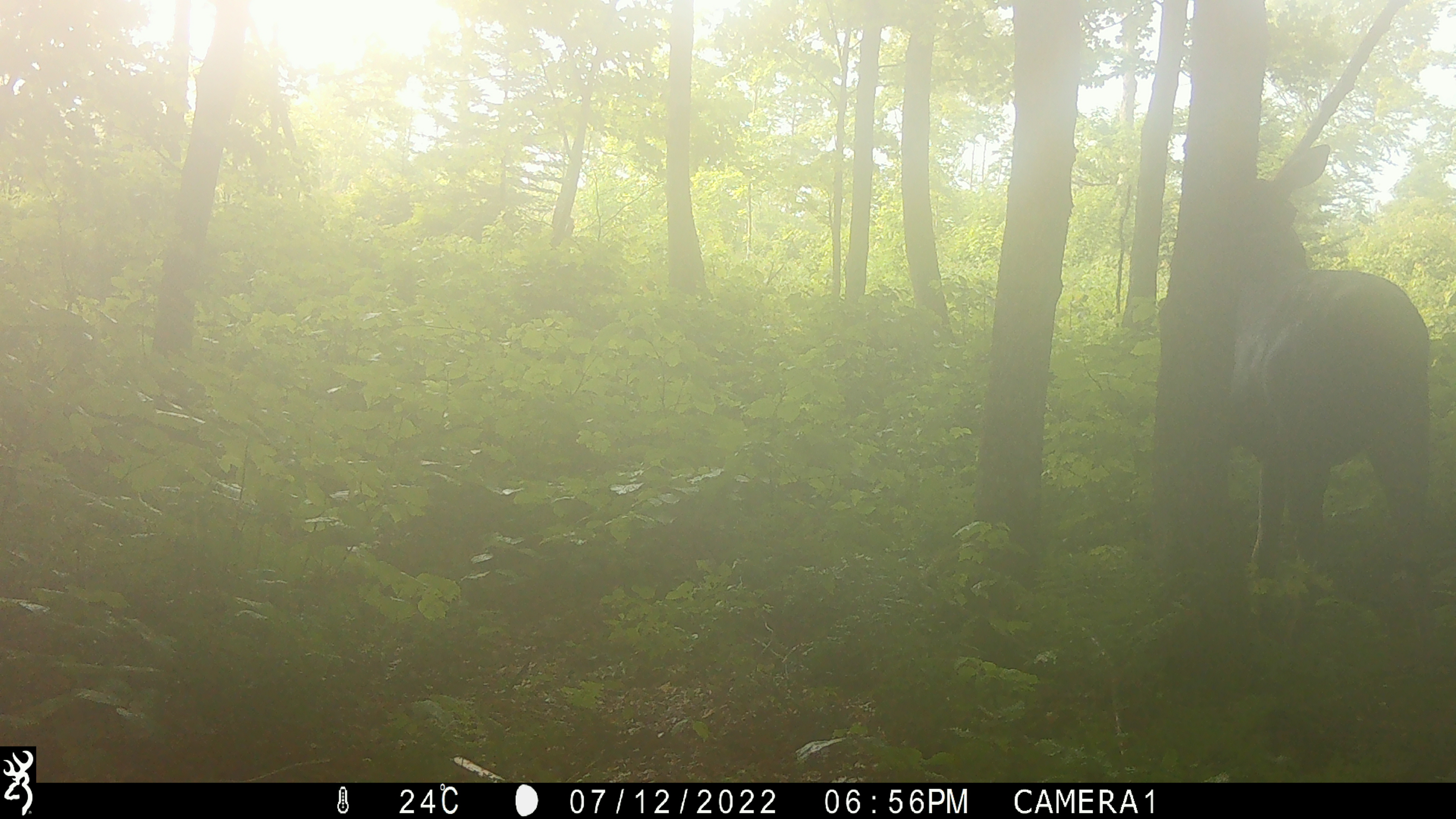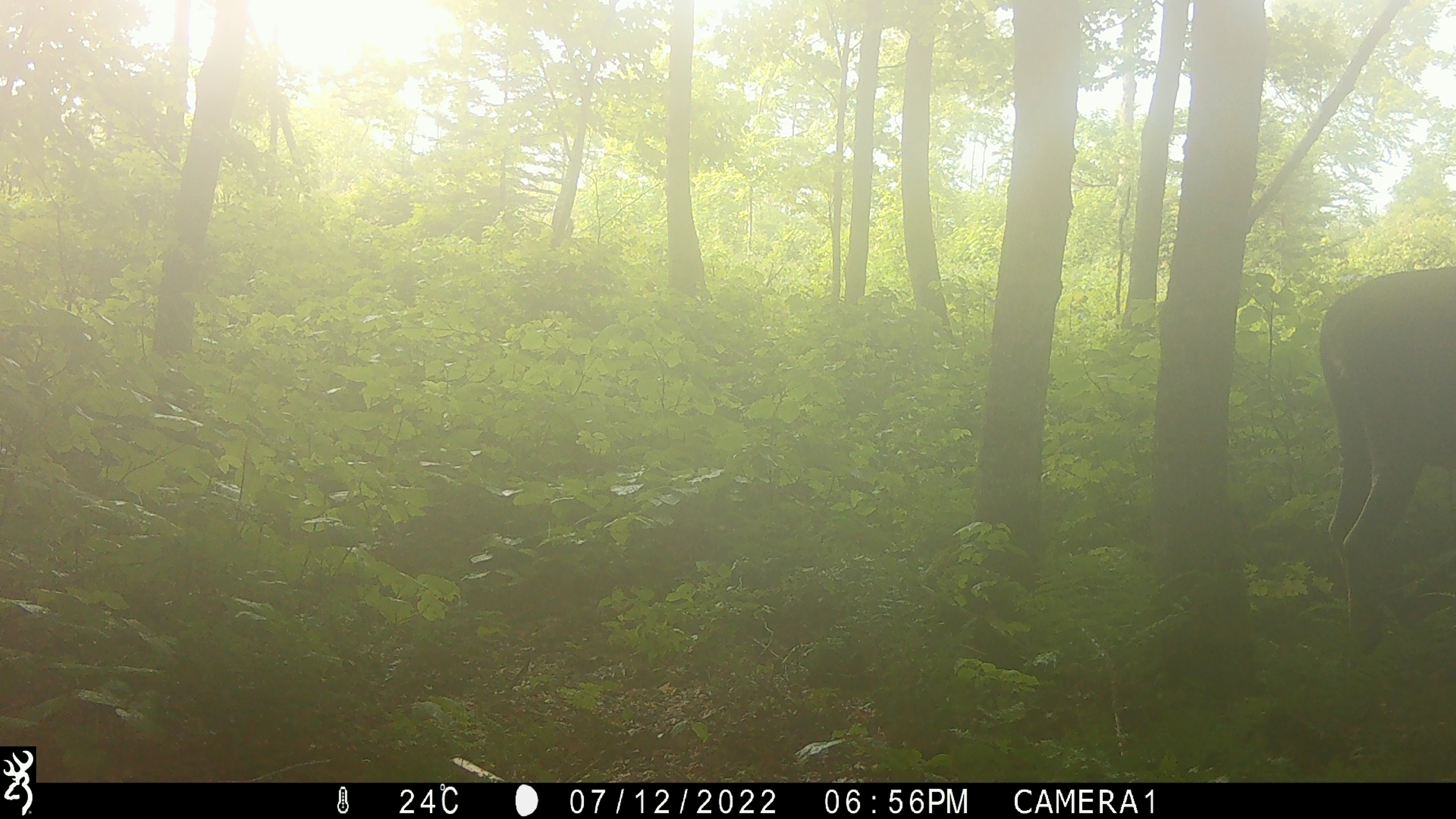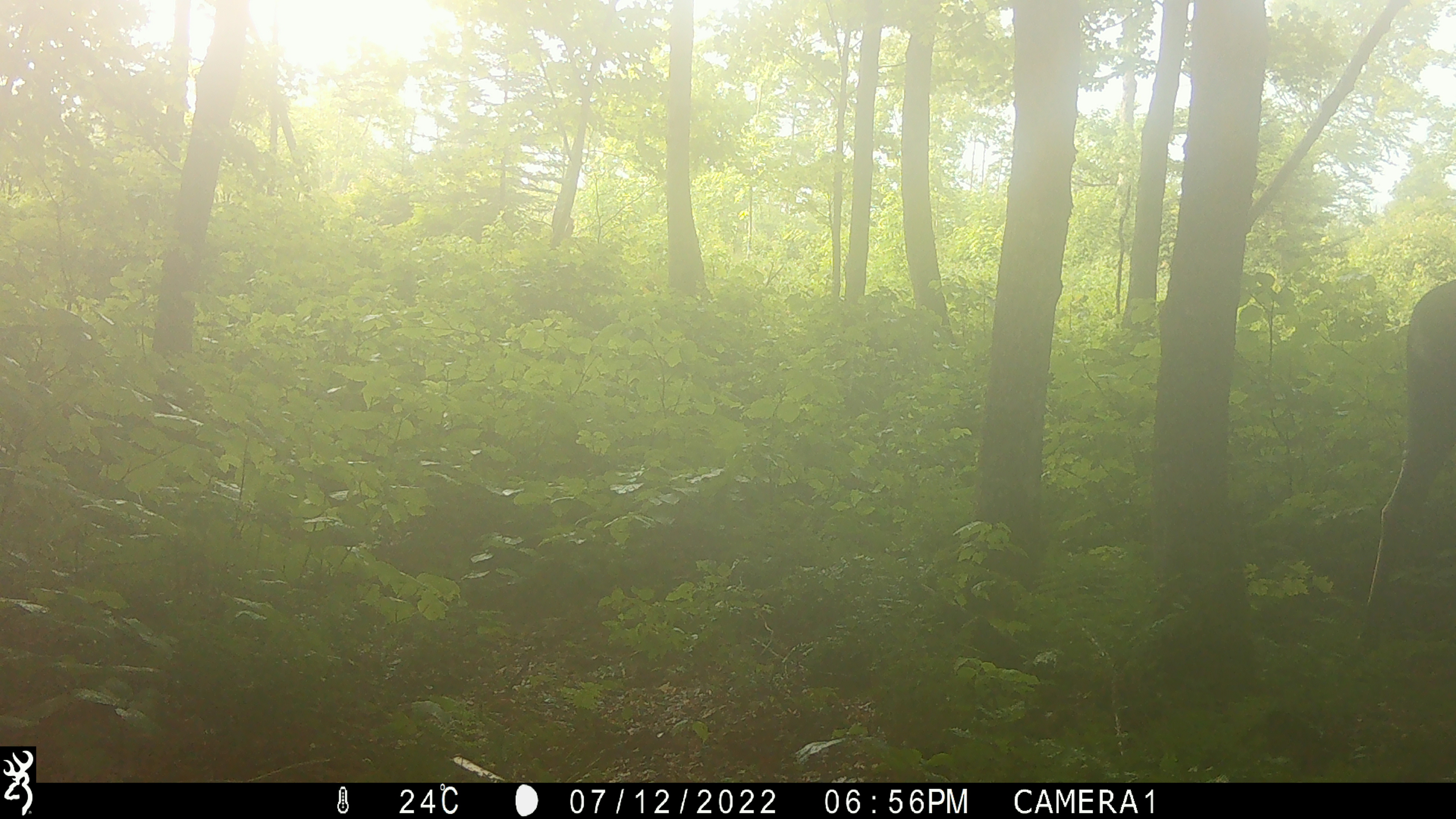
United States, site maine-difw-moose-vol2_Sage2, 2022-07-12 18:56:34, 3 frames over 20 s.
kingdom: Animalia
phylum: Chordata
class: Mammalia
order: Artiodactyla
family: Cervidae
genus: Alces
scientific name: Alces alces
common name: moose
Moose (Alces alces).